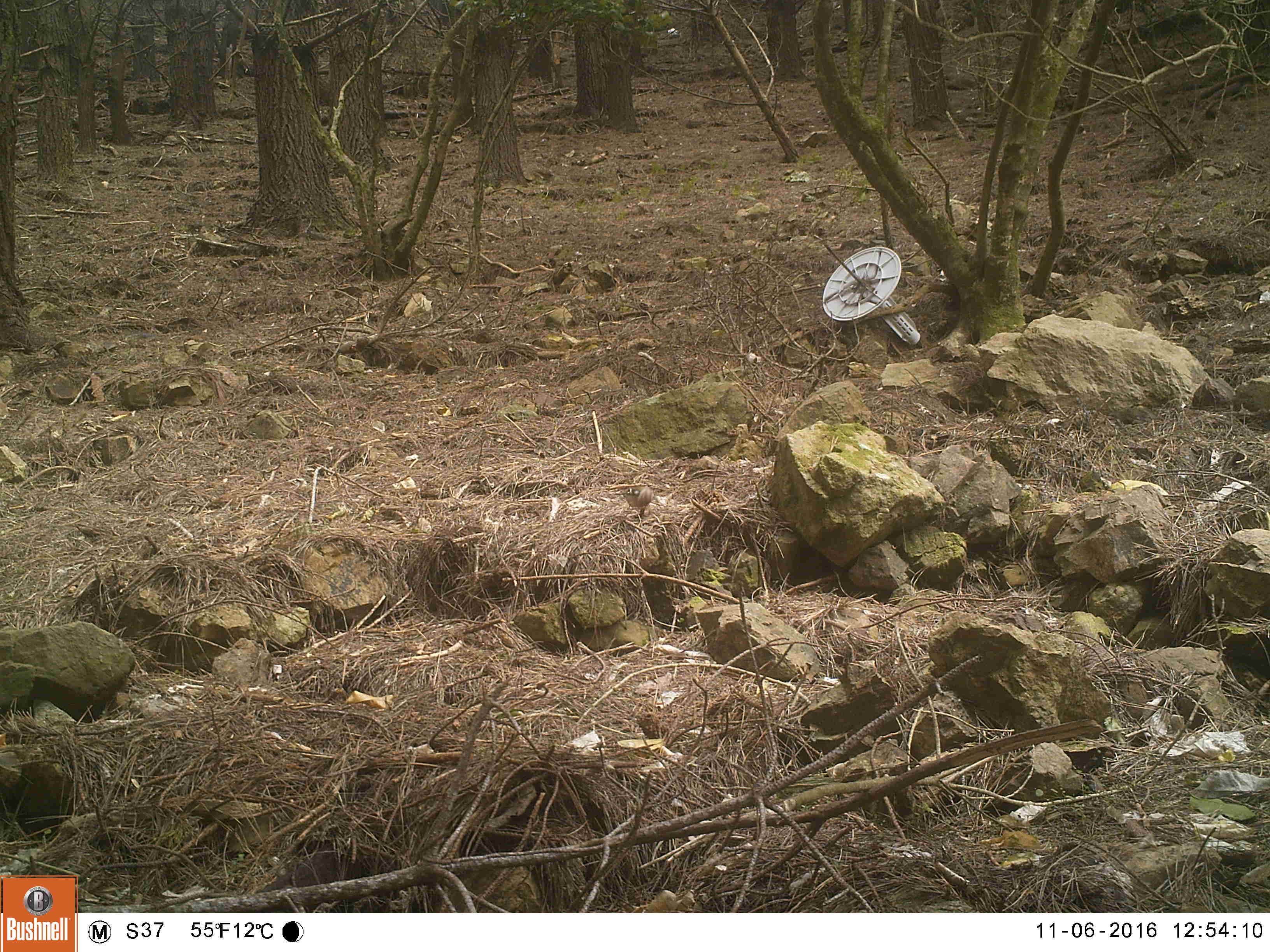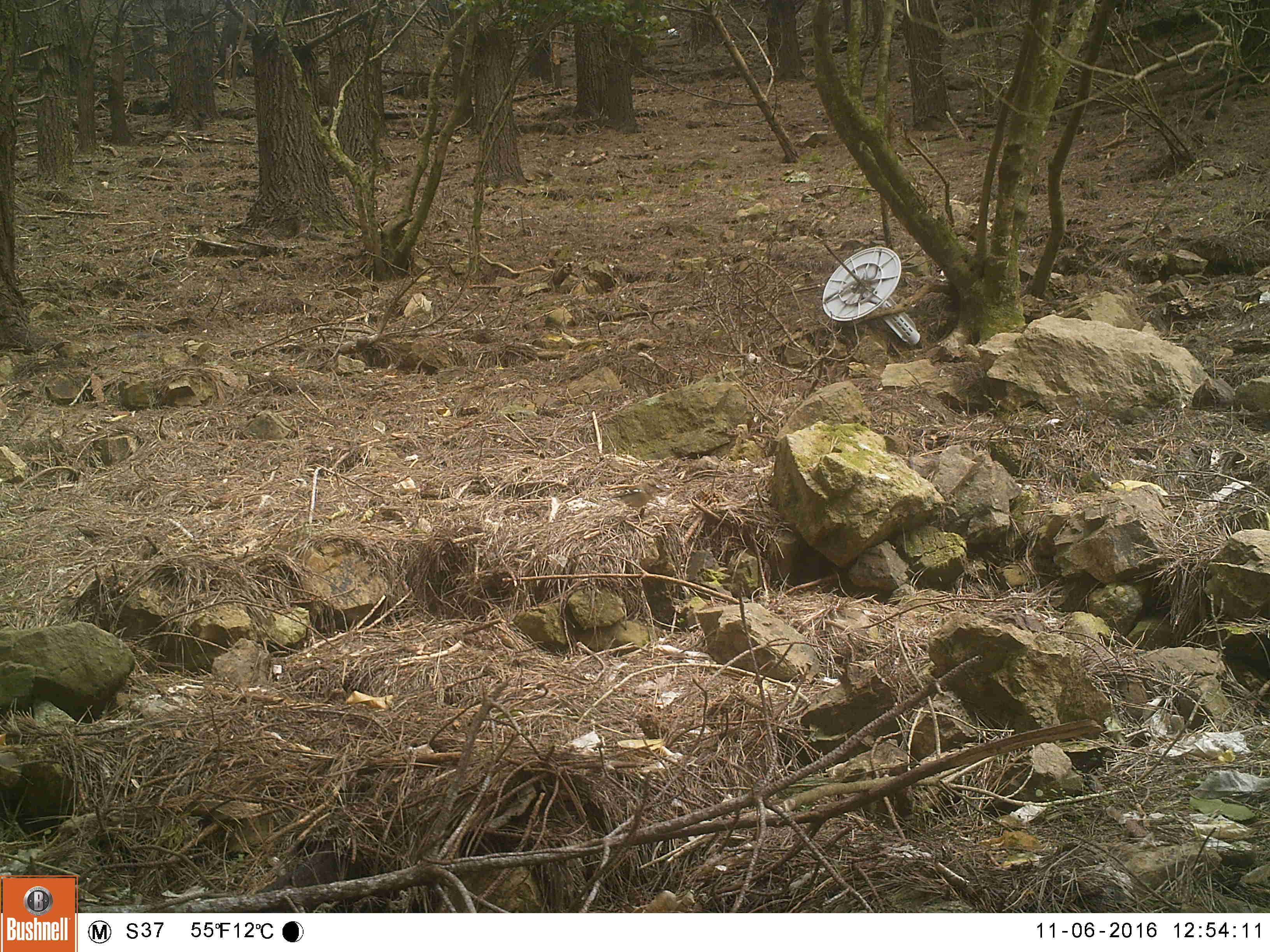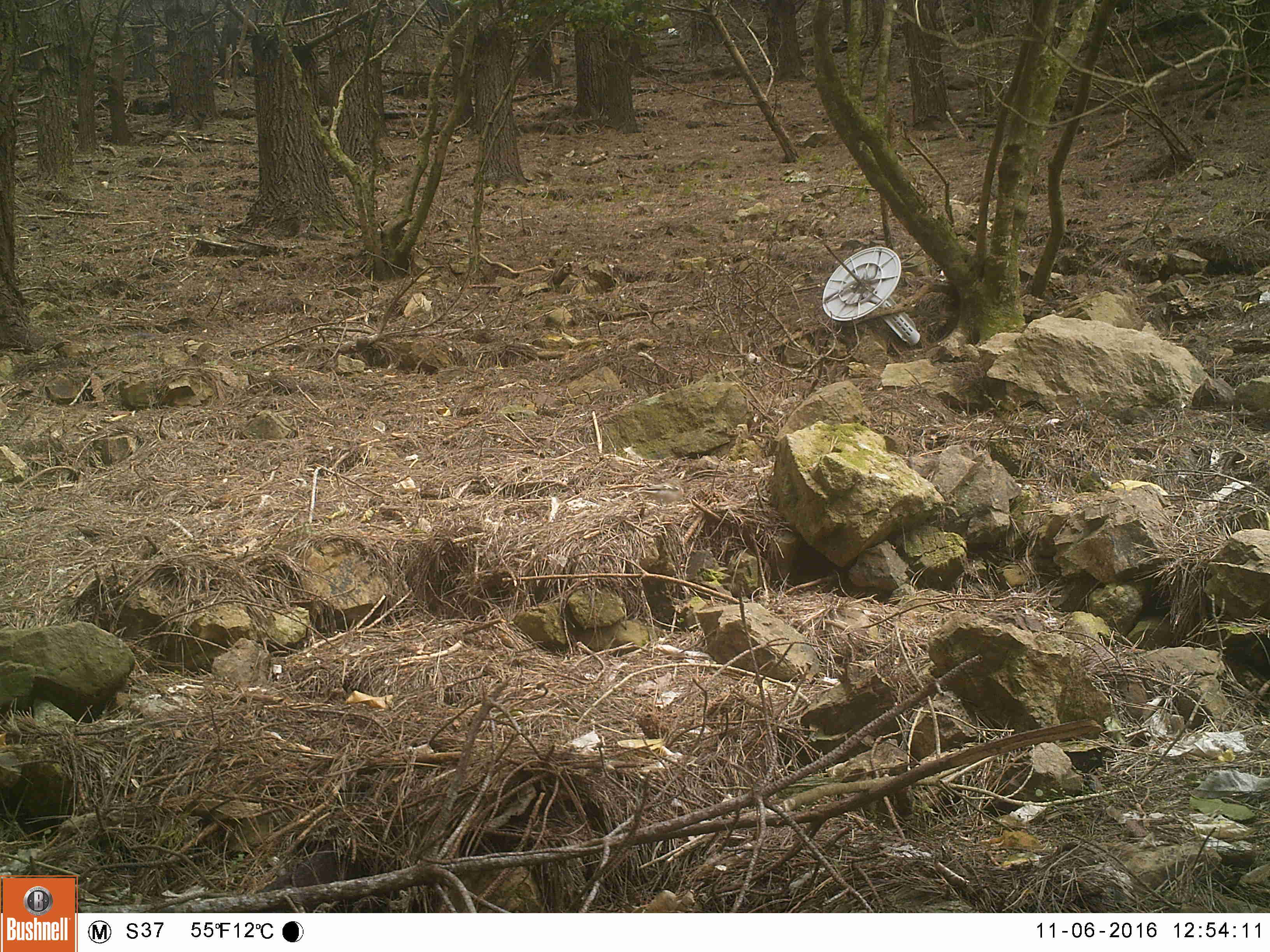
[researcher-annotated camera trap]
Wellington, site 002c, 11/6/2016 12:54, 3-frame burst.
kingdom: Animalia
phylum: Chordata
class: Aves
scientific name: Aves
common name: bird